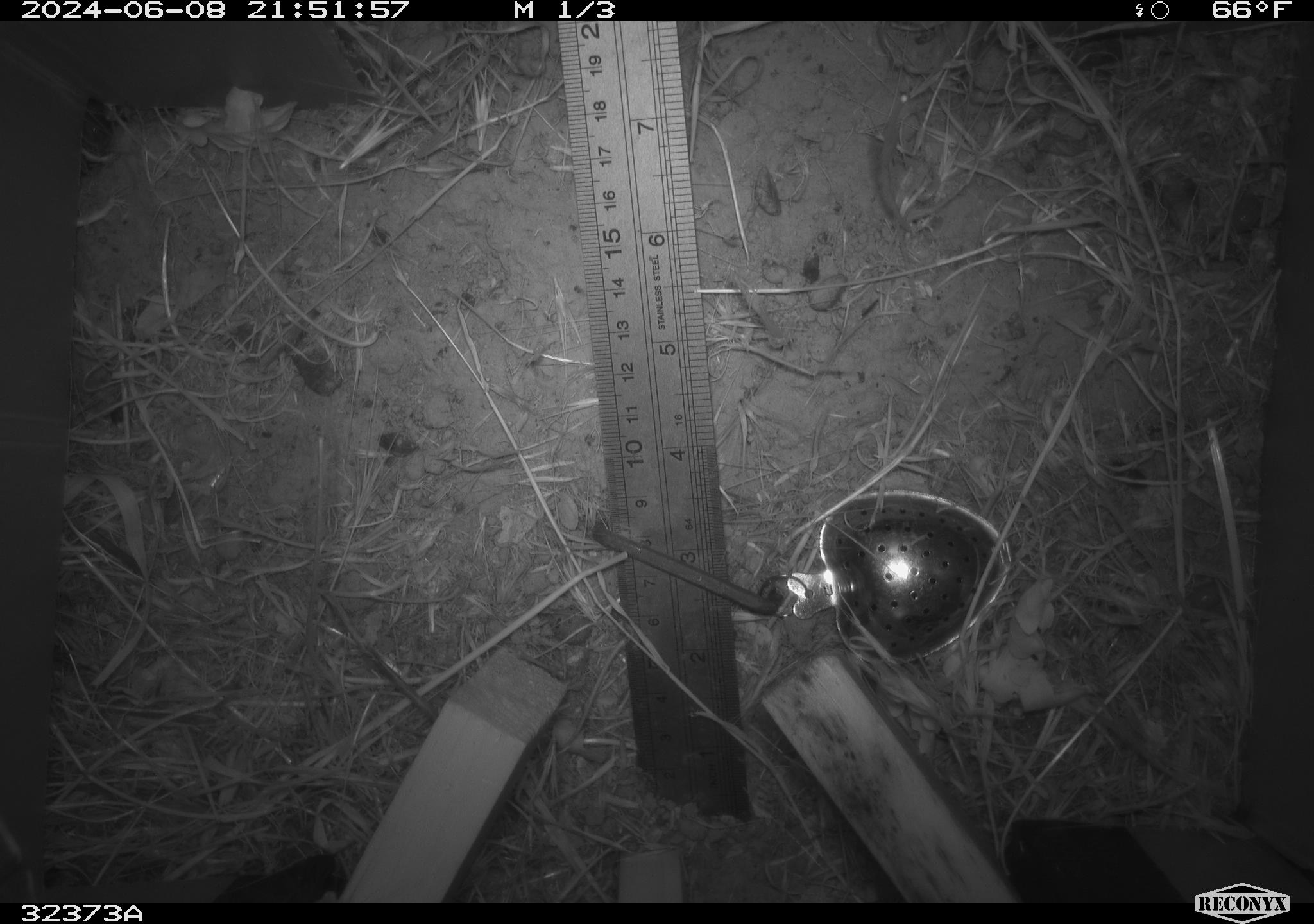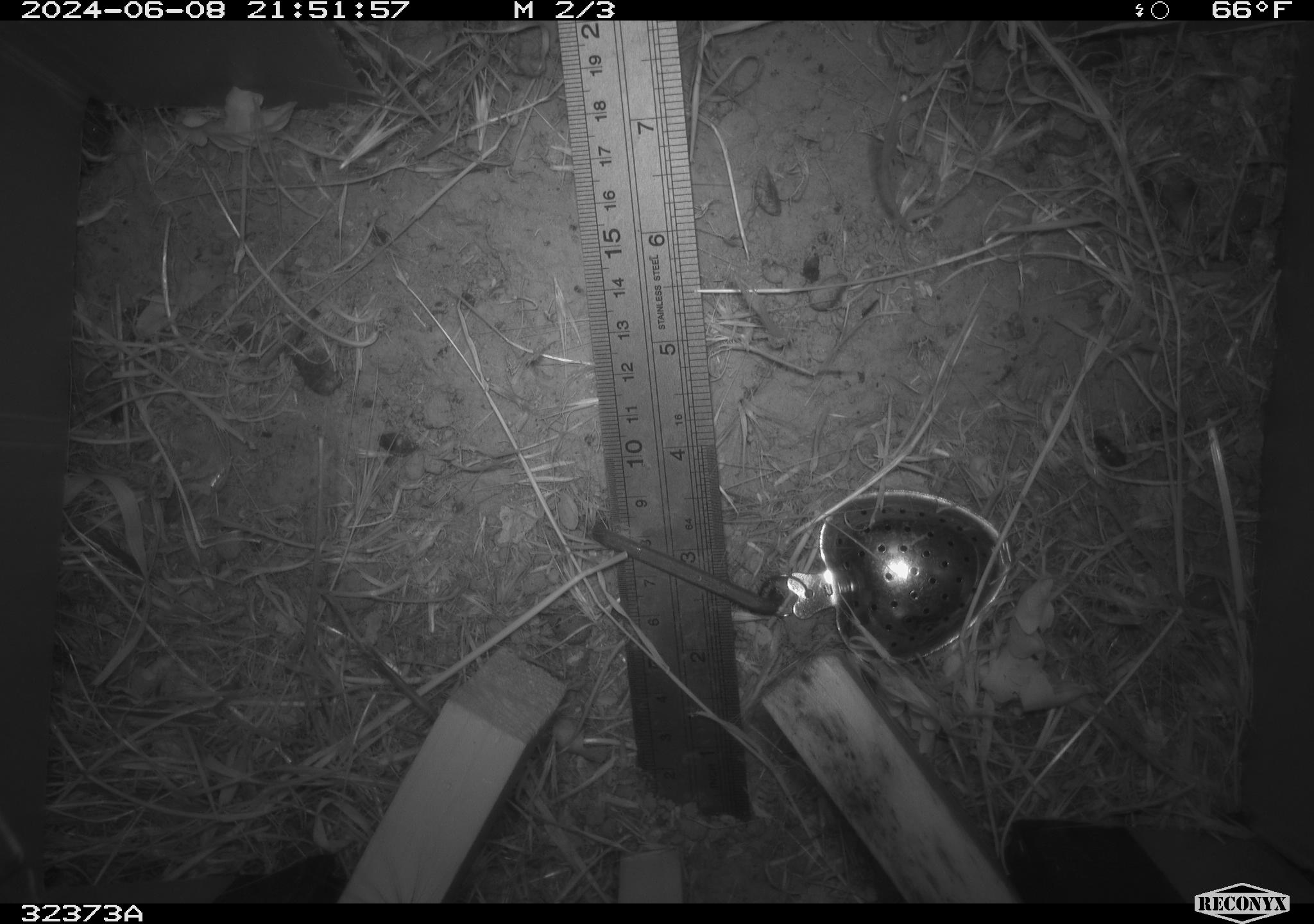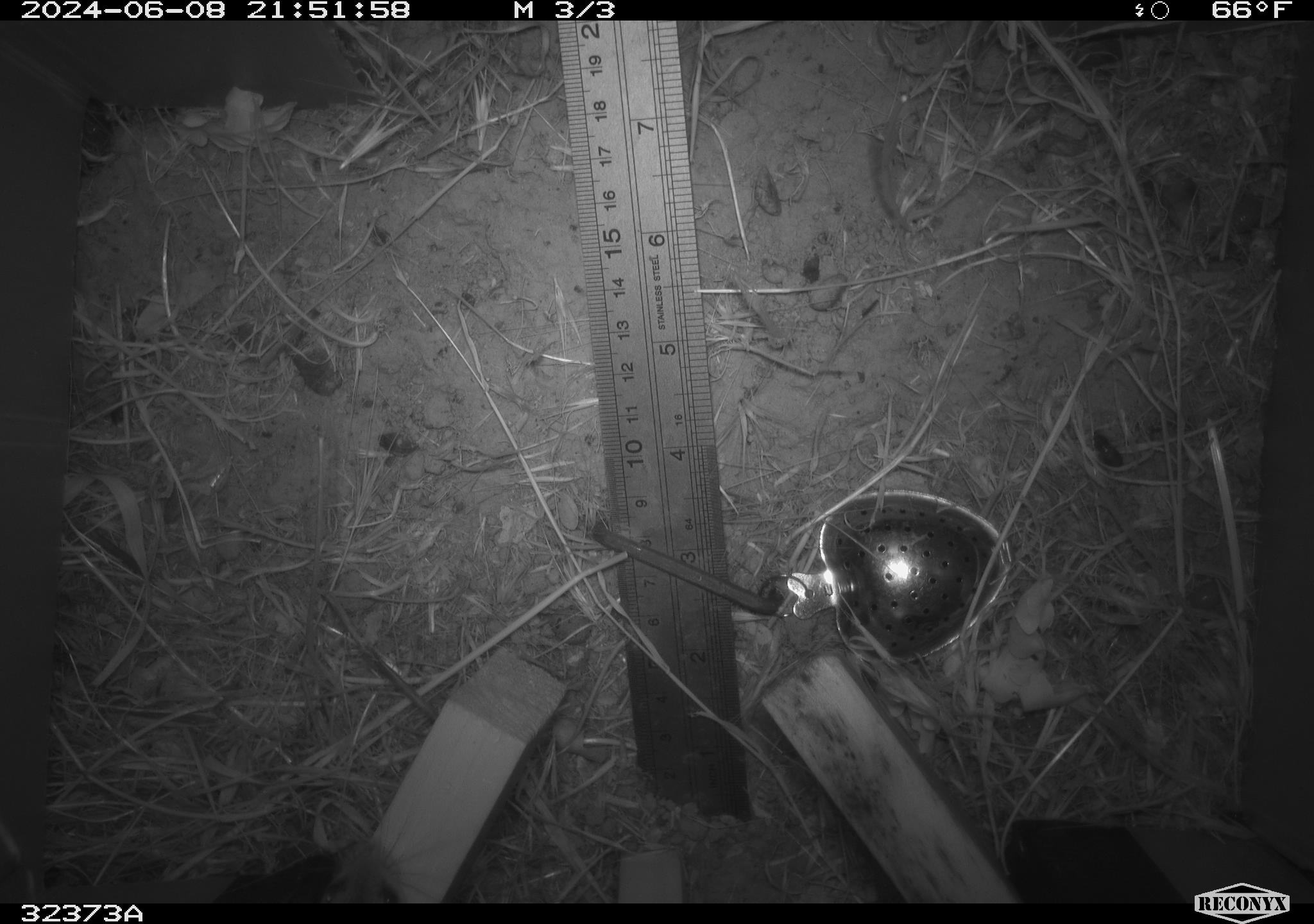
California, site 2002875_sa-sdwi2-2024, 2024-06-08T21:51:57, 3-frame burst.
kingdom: Animalia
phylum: Chordata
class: Mammalia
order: Rodentia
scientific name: Rodentia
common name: mouse species